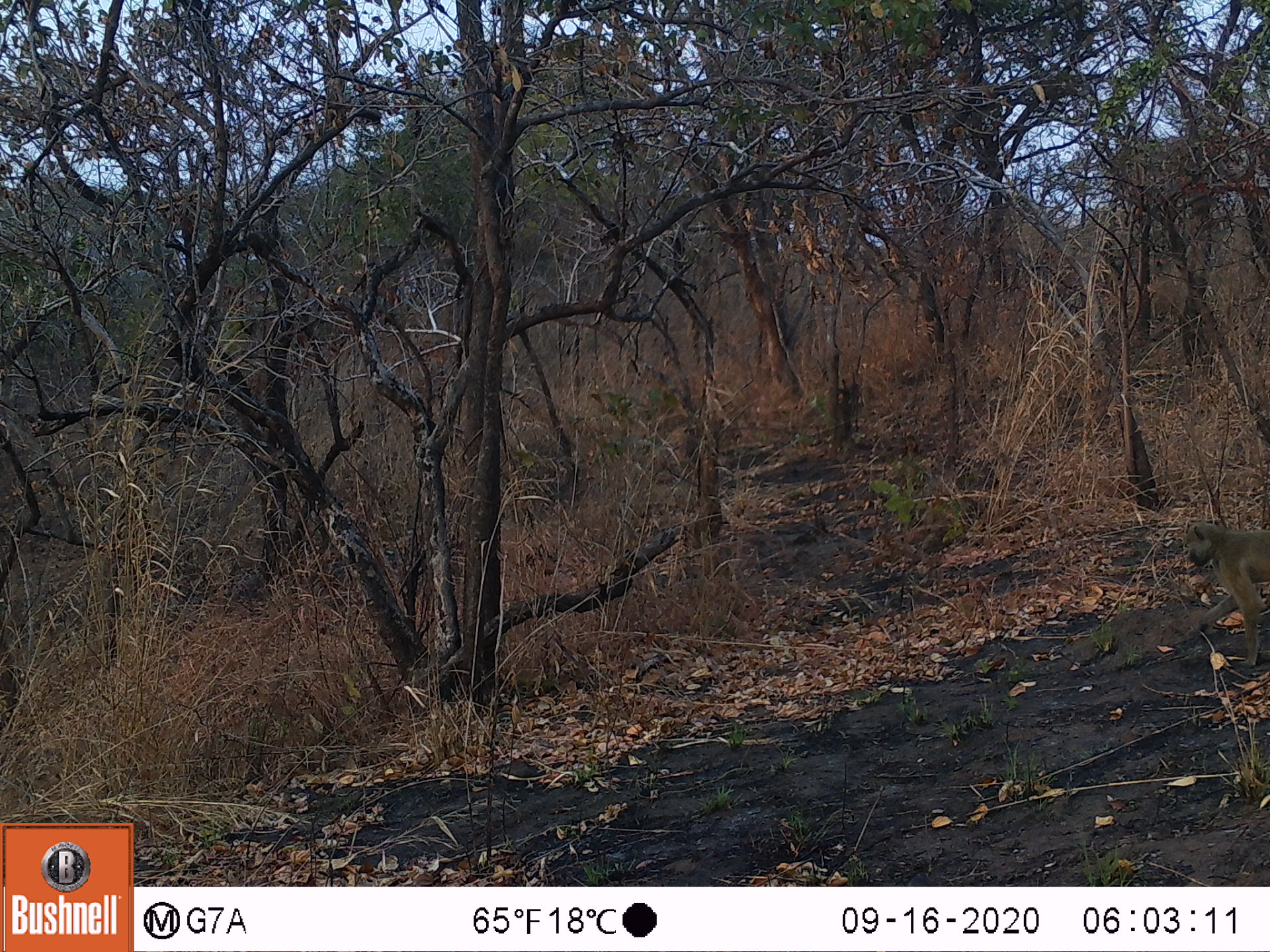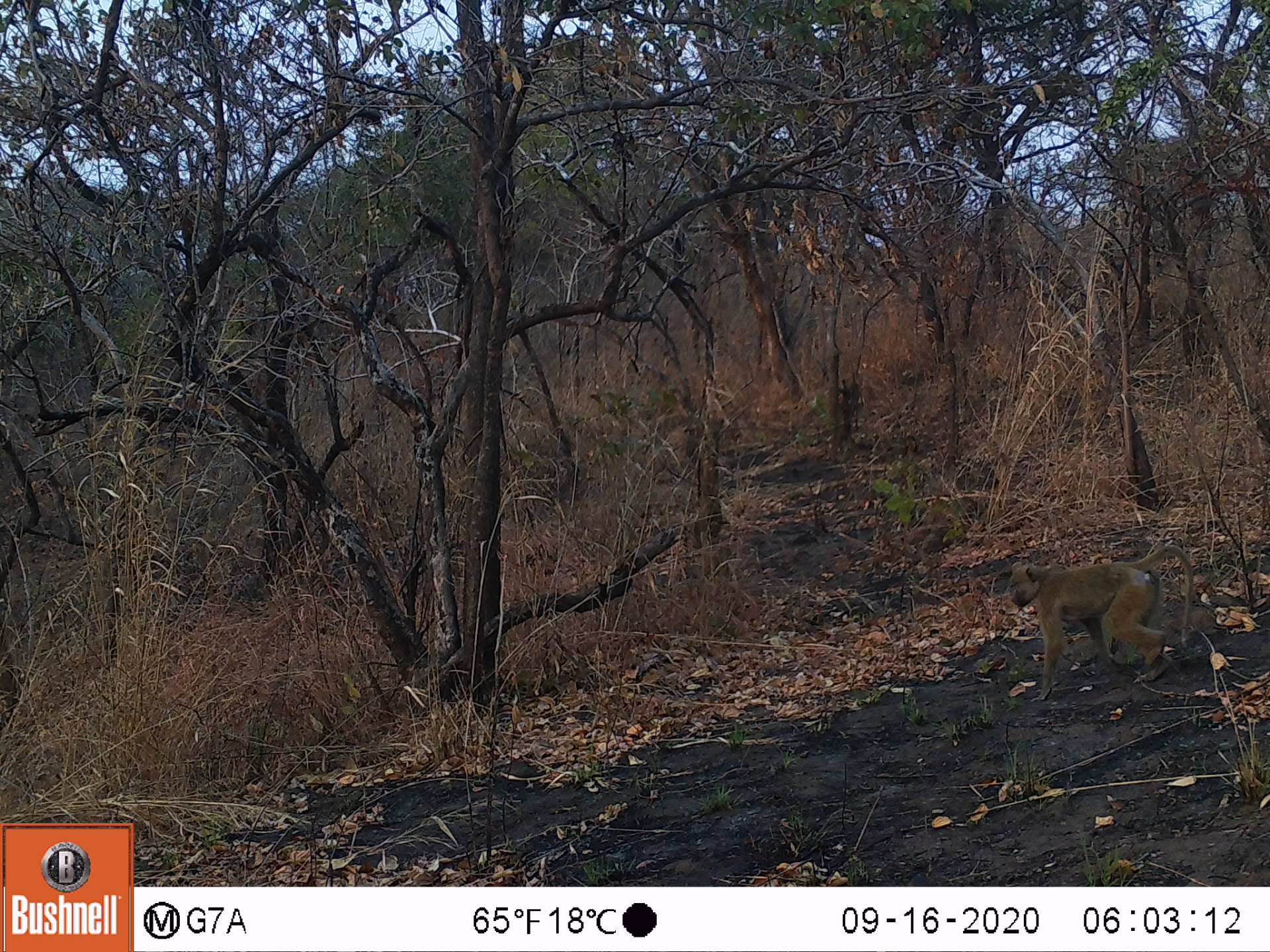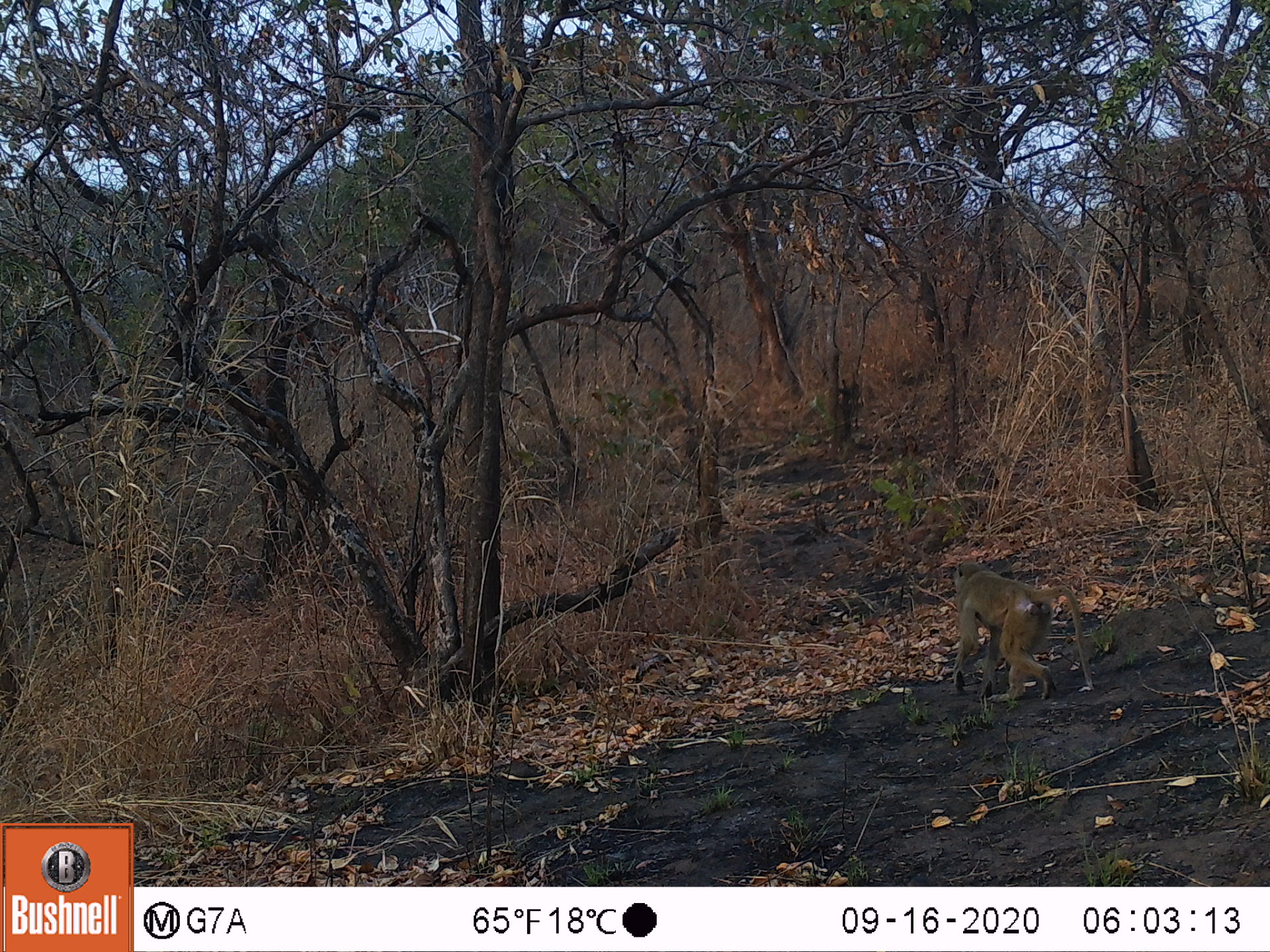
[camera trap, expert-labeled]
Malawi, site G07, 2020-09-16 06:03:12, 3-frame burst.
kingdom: Animalia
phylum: Chordata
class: Mammalia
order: Primates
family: Cercopithecidae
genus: Papio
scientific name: Papio cynocephalus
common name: yellow baboon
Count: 1.